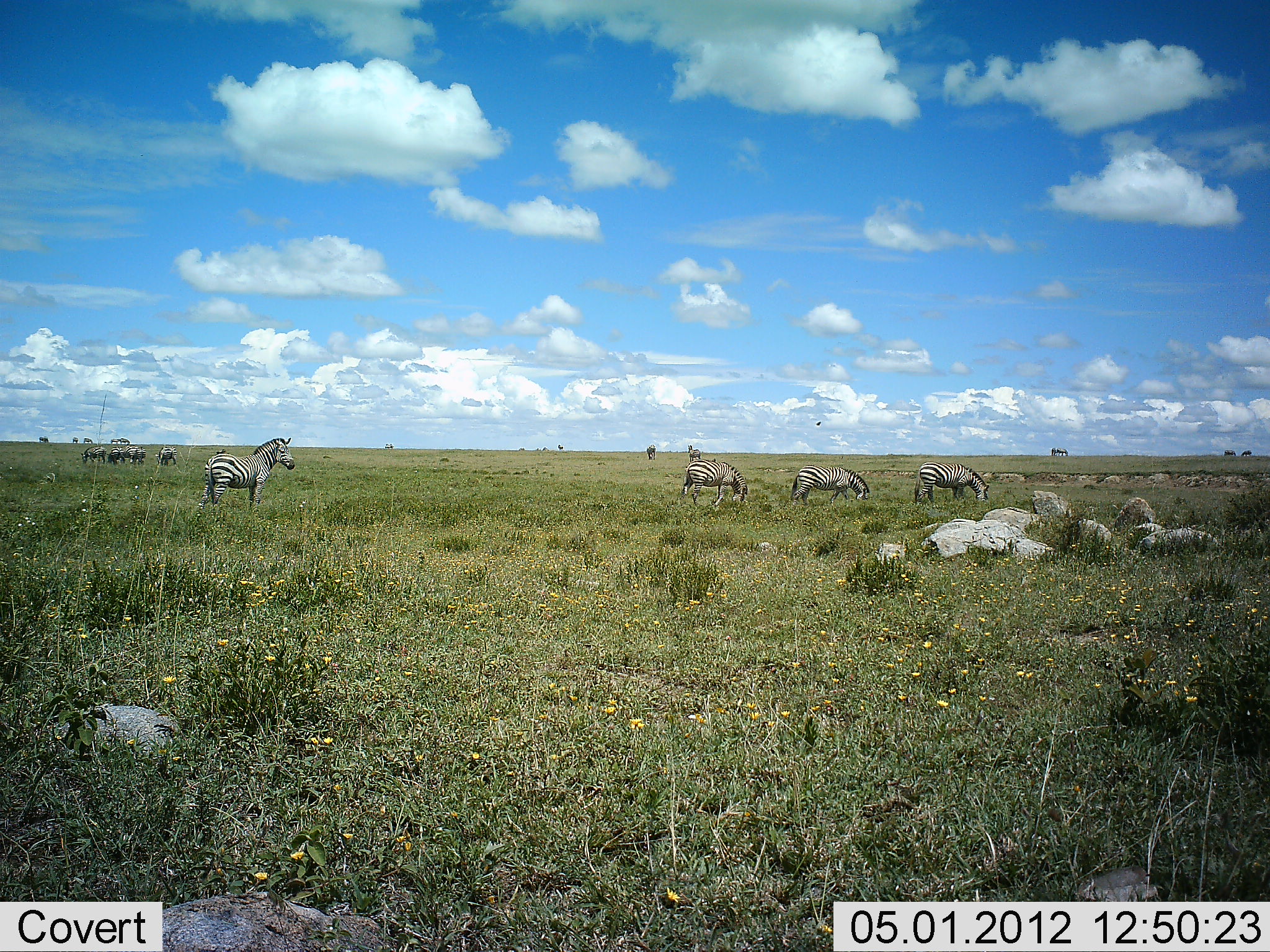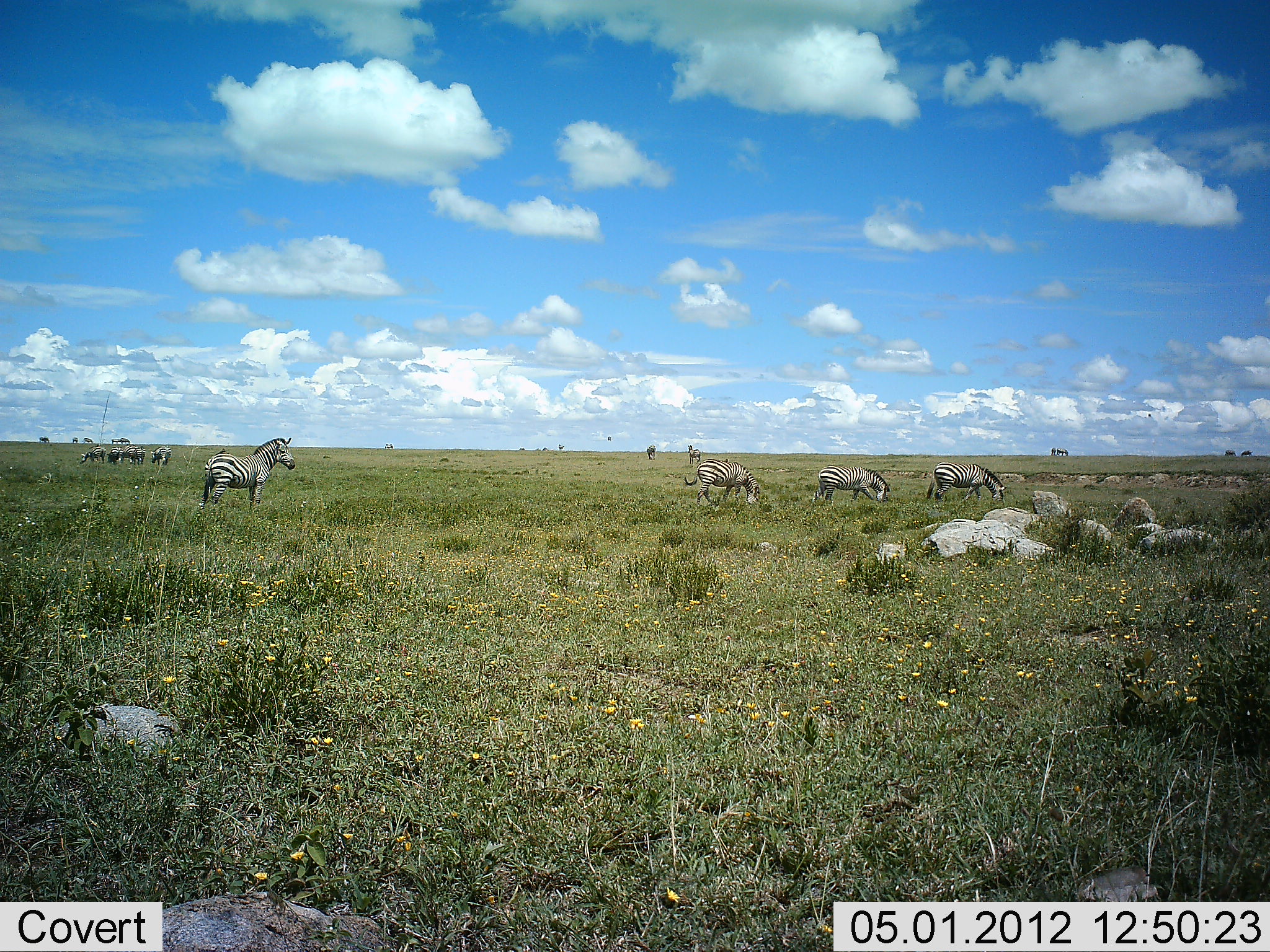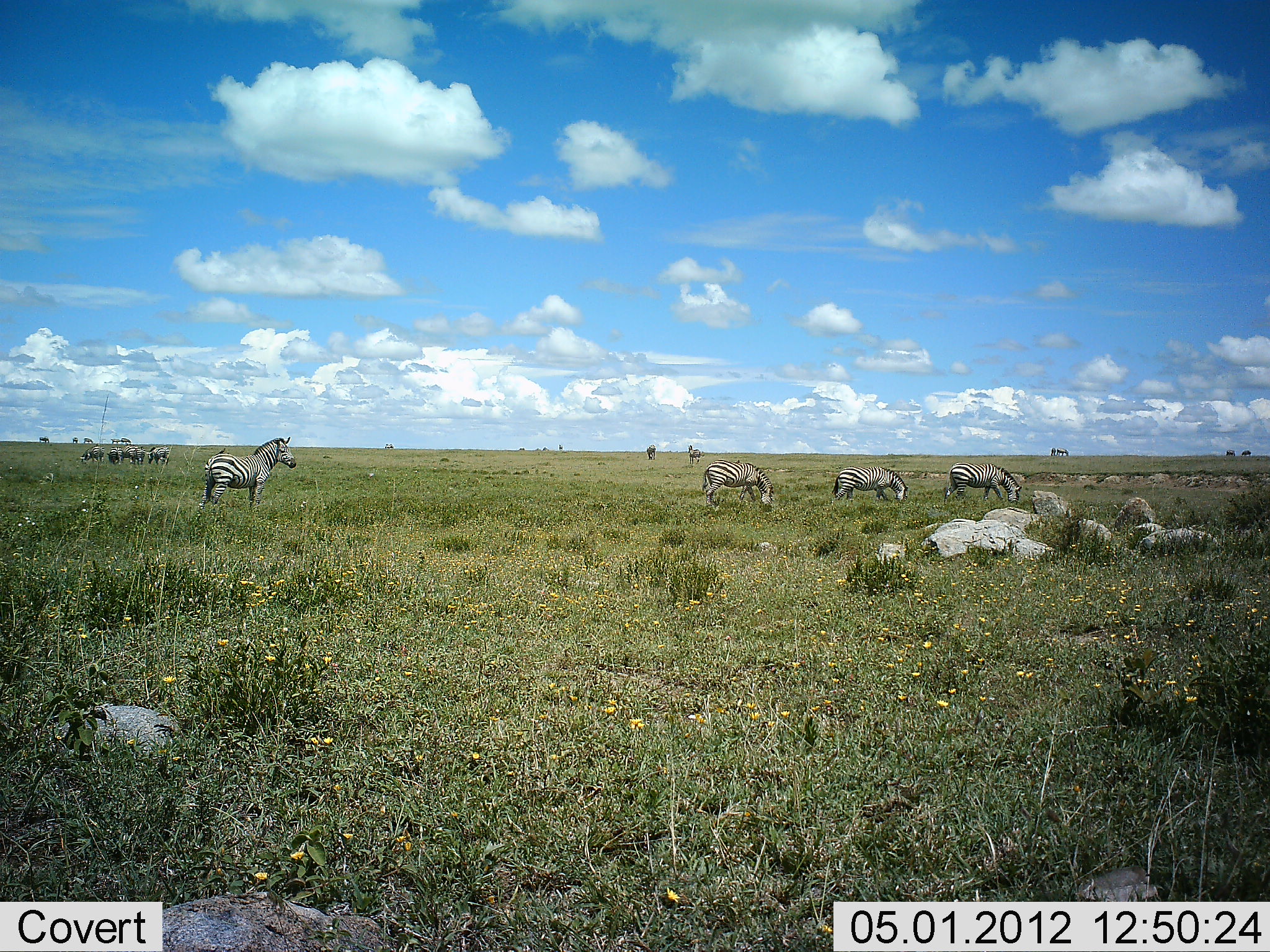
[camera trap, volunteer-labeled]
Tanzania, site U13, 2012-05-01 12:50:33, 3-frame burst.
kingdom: Animalia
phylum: Chordata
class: Mammalia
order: Perissodactyla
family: Equidae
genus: Equus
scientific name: Equus quagga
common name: plains zebra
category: zebra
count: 11-50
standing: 86%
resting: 0%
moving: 57%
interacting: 0%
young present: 0%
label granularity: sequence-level